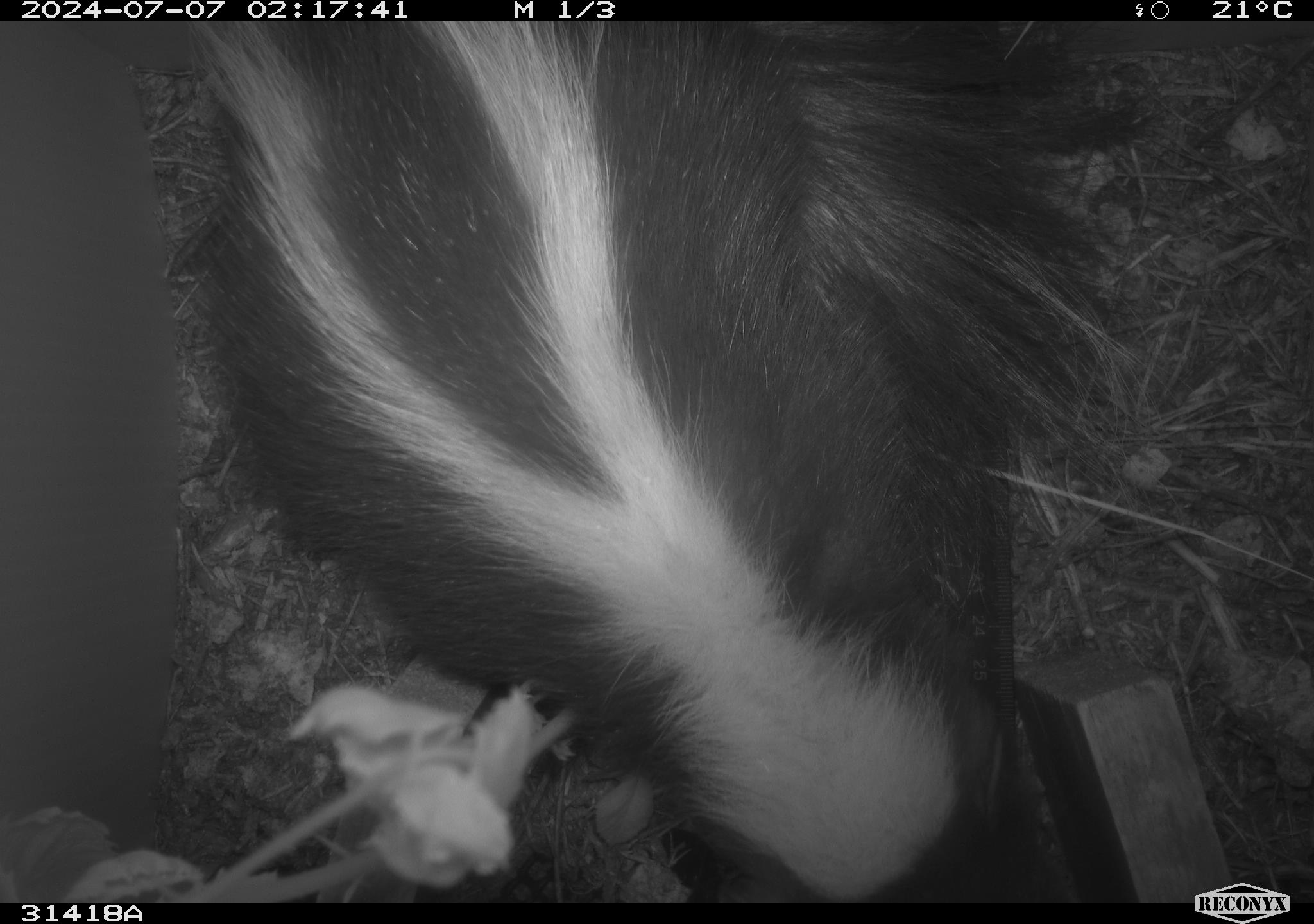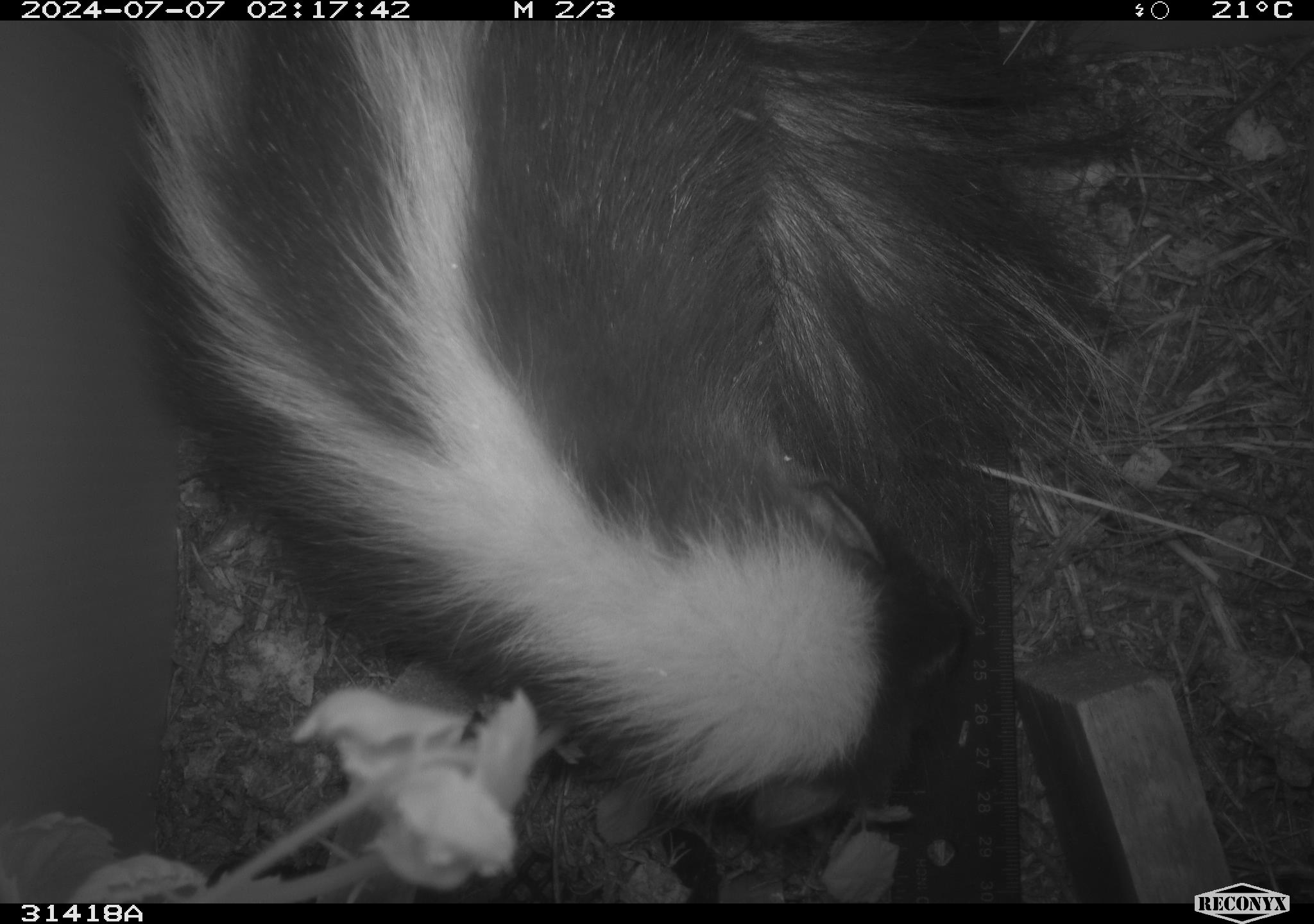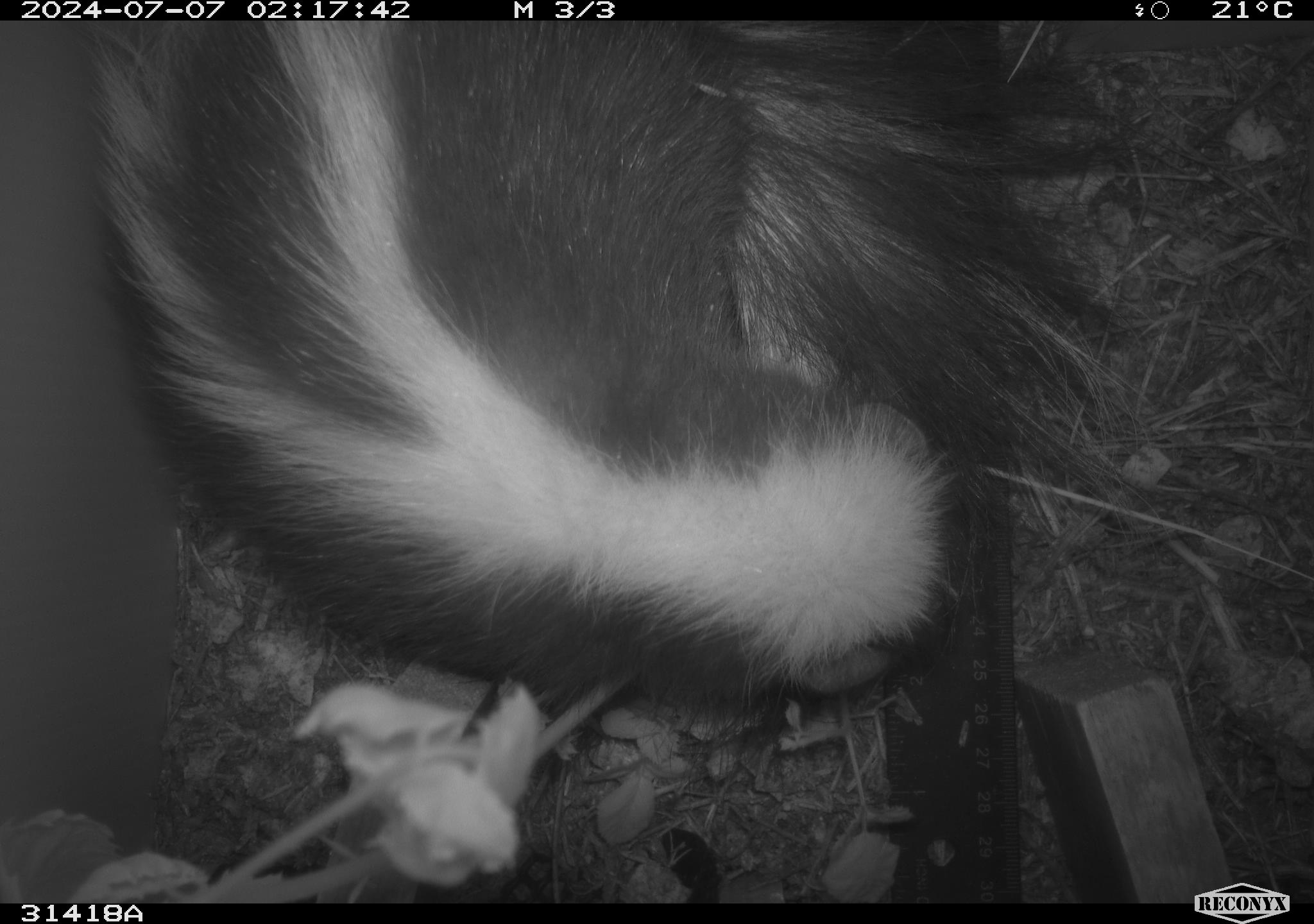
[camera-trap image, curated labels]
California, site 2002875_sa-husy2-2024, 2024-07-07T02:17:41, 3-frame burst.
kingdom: Animalia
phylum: Chordata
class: Mammalia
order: Carnivora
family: Mephitidae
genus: Mephitis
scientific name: Mephitis mephitis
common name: striped skunk